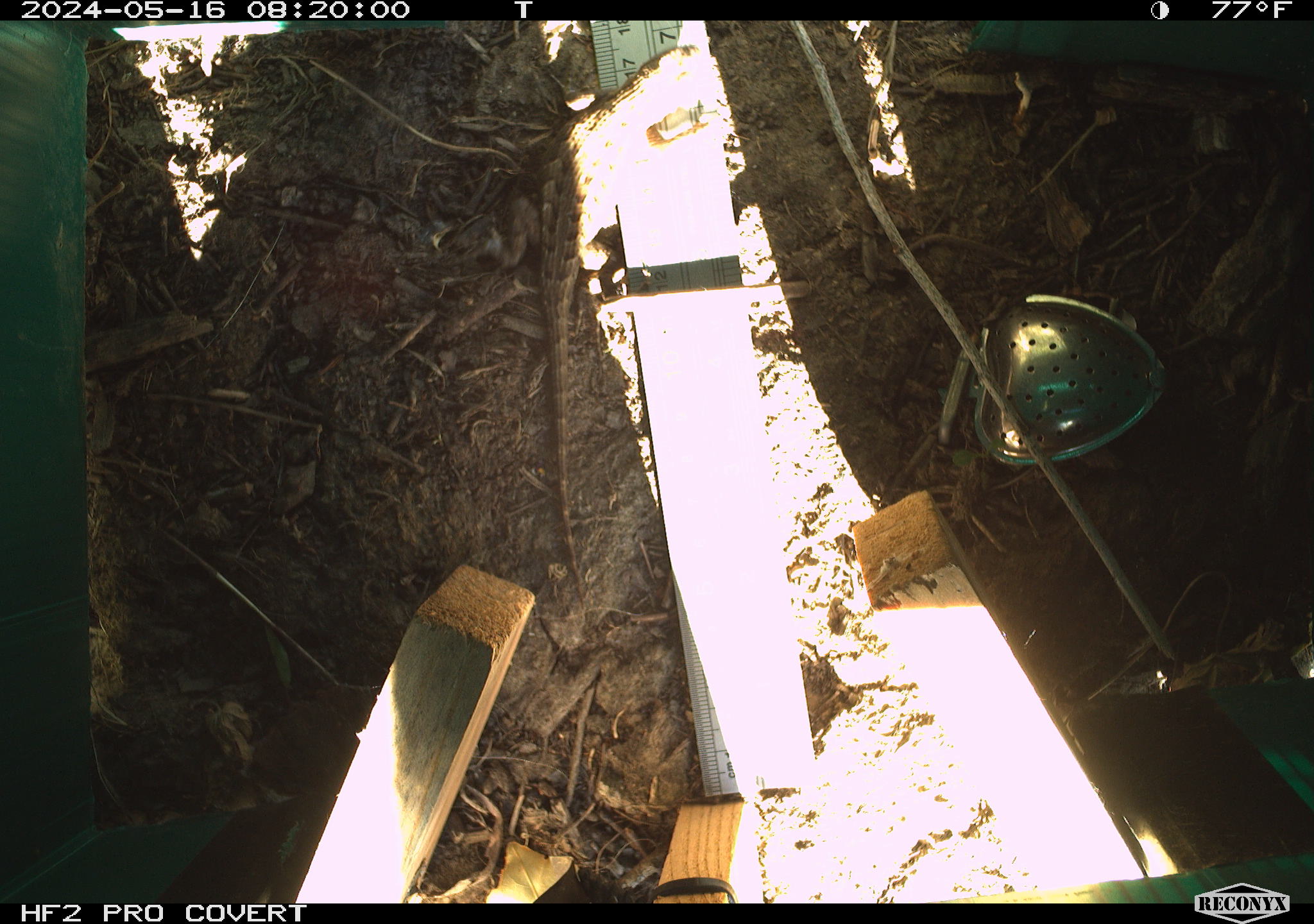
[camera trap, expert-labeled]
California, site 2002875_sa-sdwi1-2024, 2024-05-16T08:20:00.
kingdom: Animalia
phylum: Chordata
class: Reptilia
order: Squamata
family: Phrynosomatidae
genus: Sceloporus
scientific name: Sceloporus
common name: spiny lizards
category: sceloporus species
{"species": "sceloporus species (spiny lizards) (Sceloporus)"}